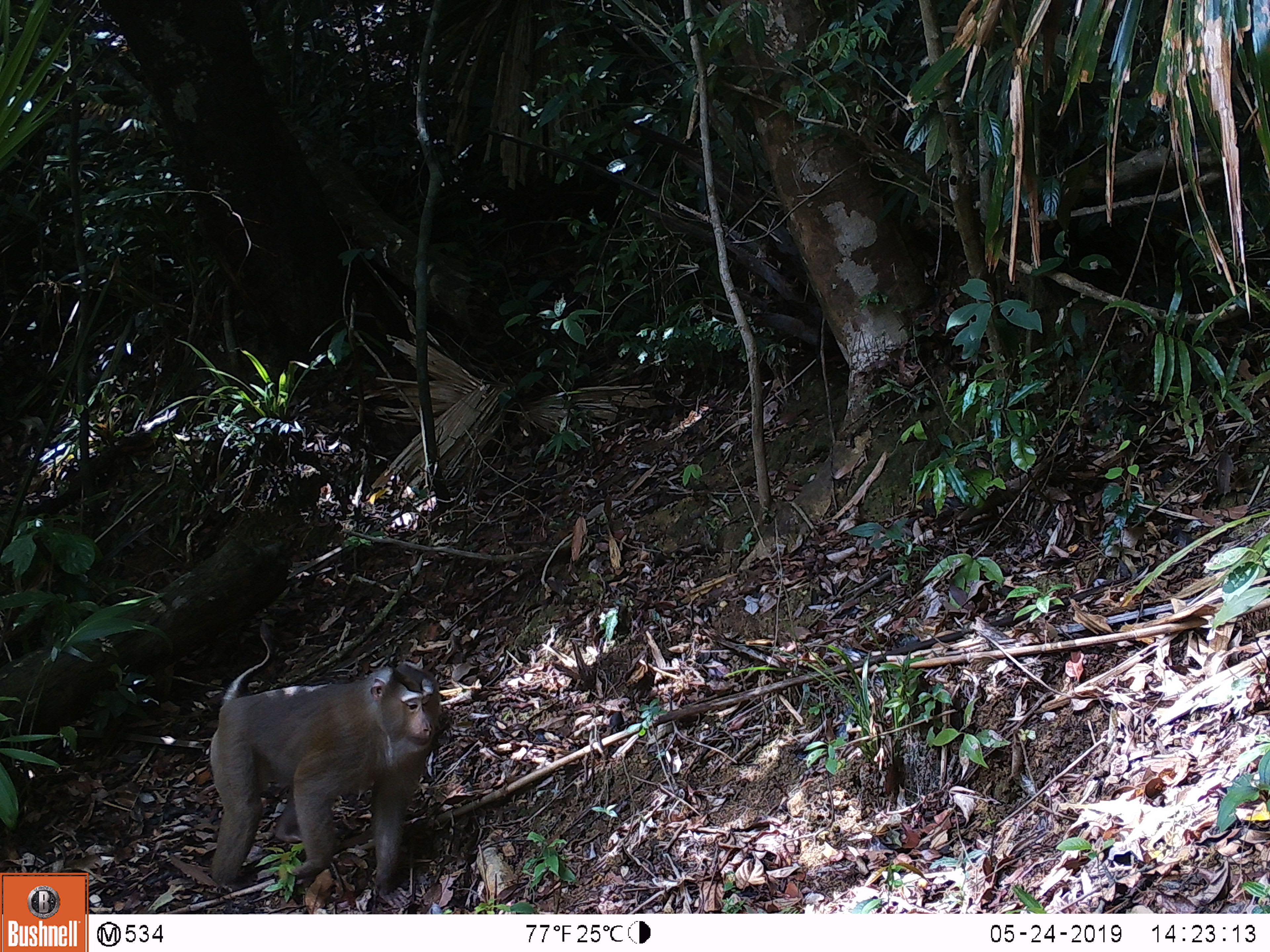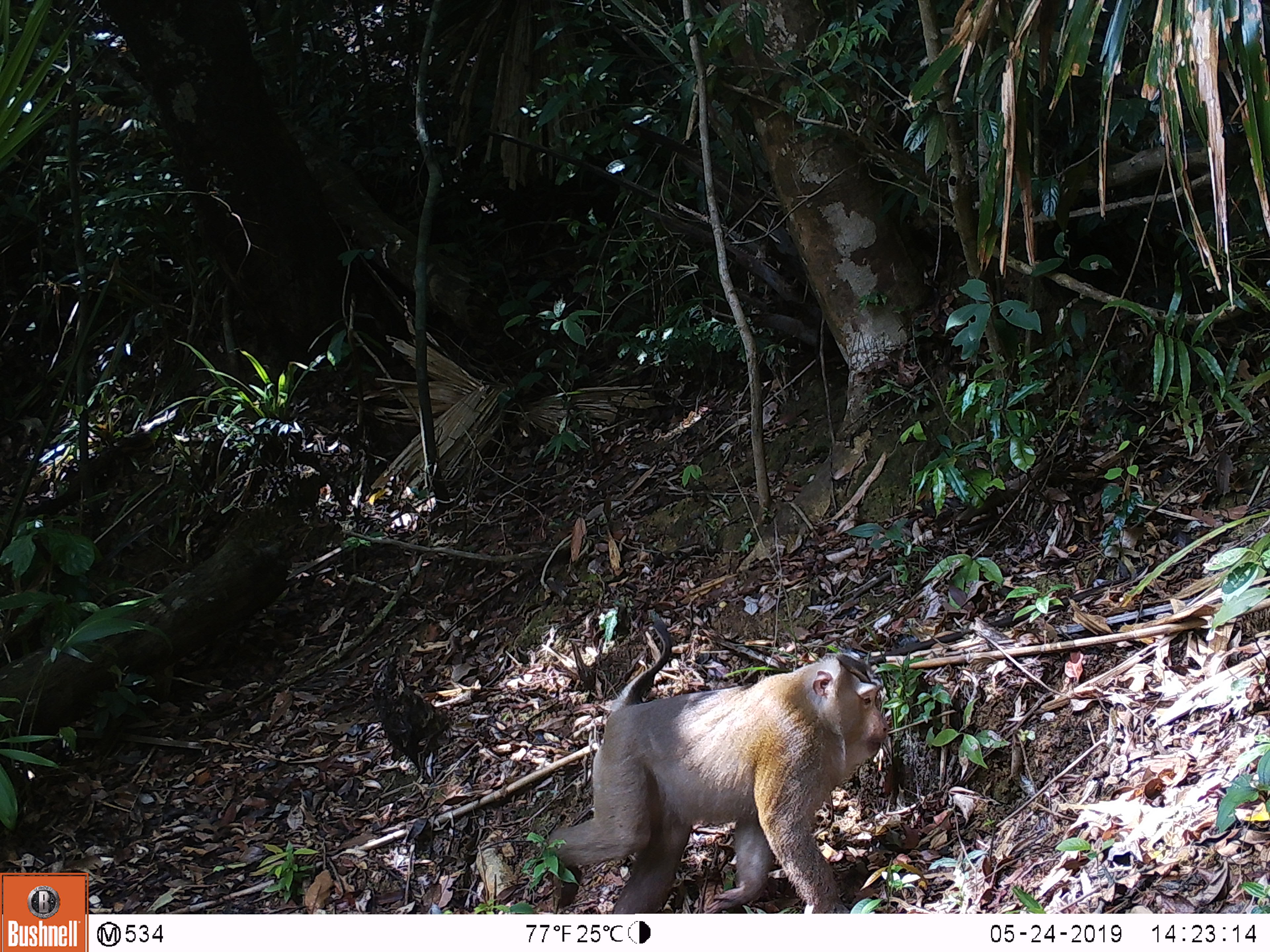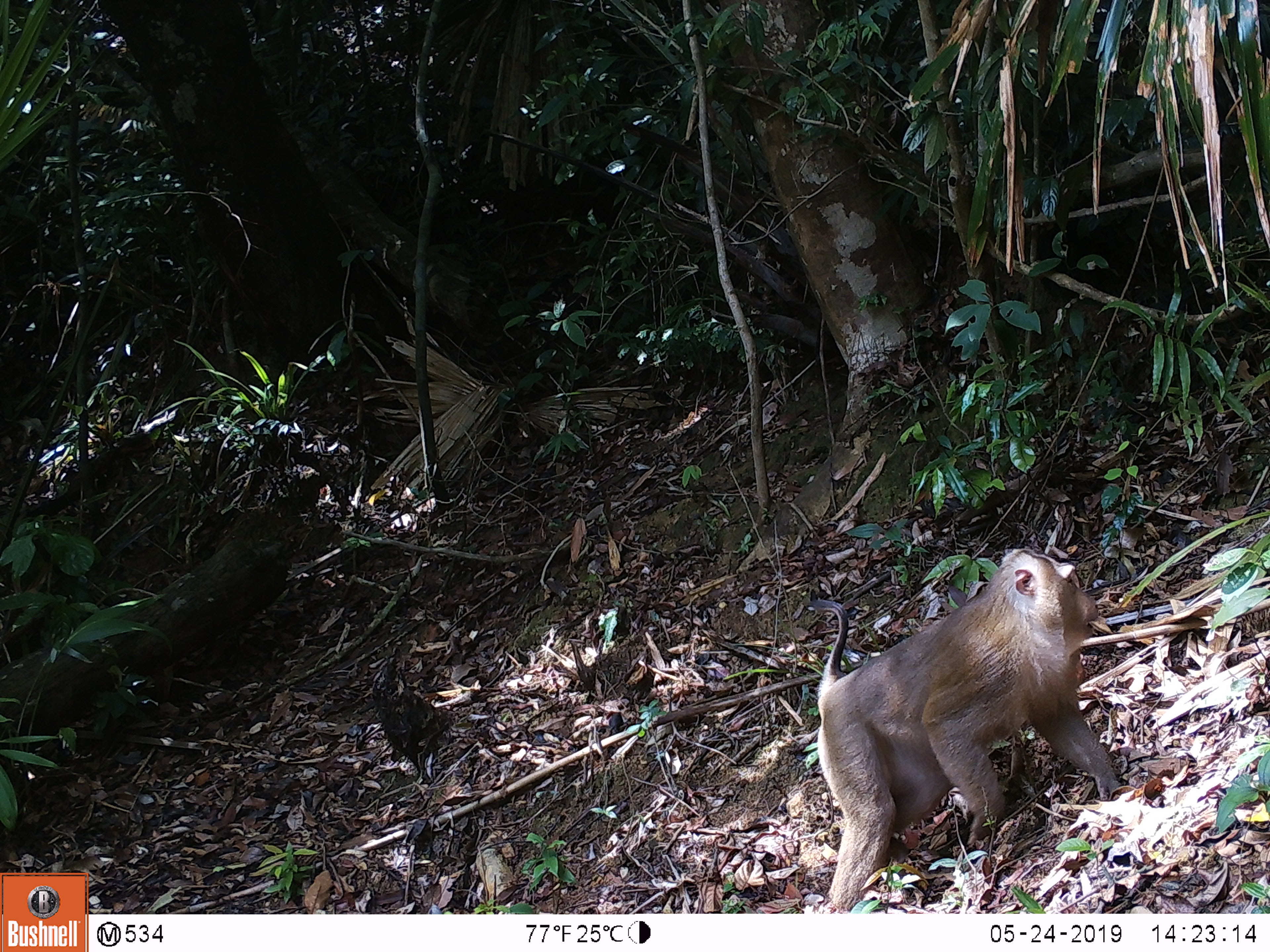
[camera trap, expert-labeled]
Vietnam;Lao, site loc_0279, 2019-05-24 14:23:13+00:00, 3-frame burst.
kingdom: Animalia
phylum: Chordata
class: Mammalia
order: Primates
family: Cercopithecidae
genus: Macaca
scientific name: Macaca nemestrina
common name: pig-tailed macaque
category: pig tailed macaque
Pig tailed macaque (pig-tailed macaque) (Macaca nemestrina). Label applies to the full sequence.